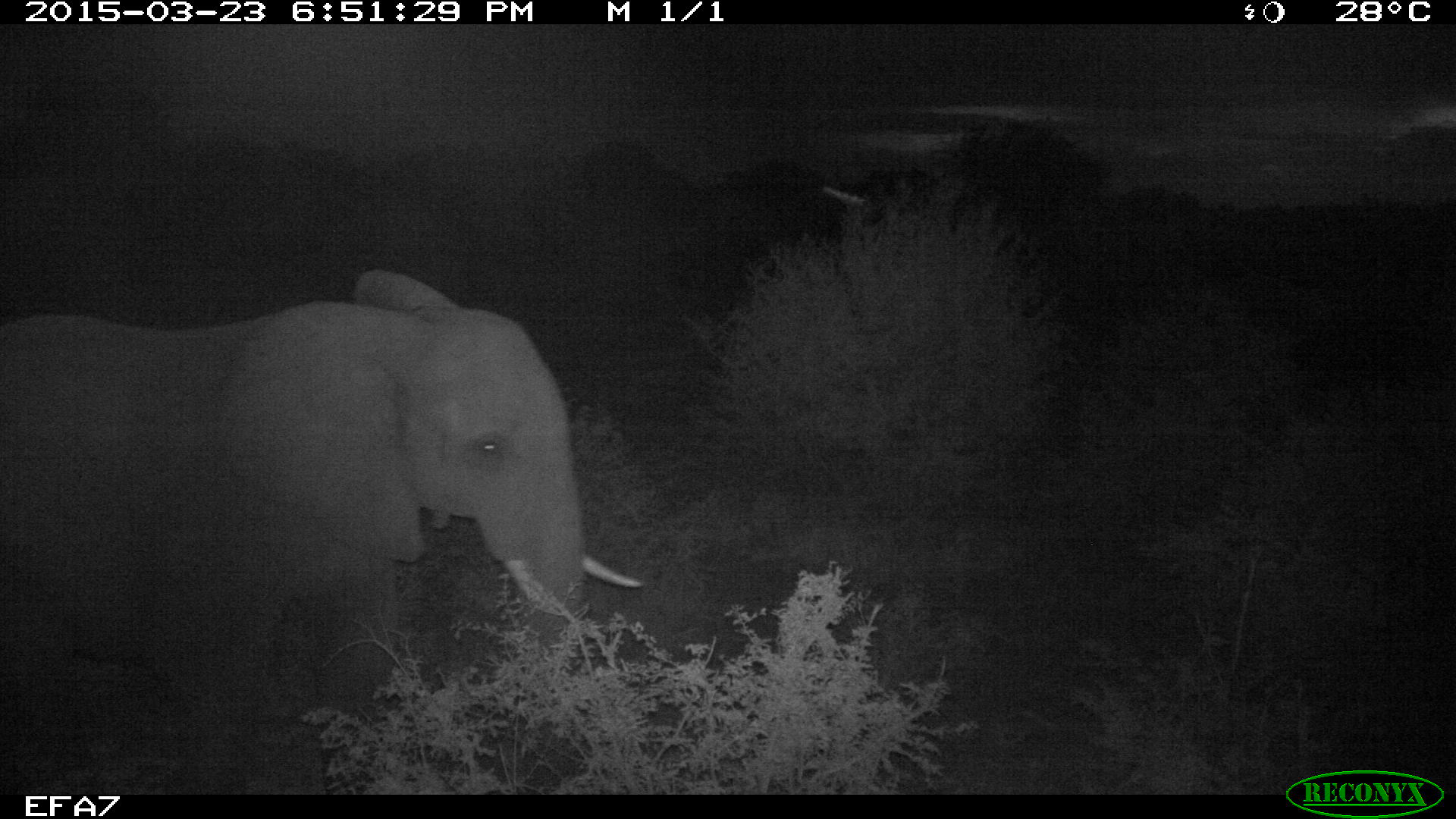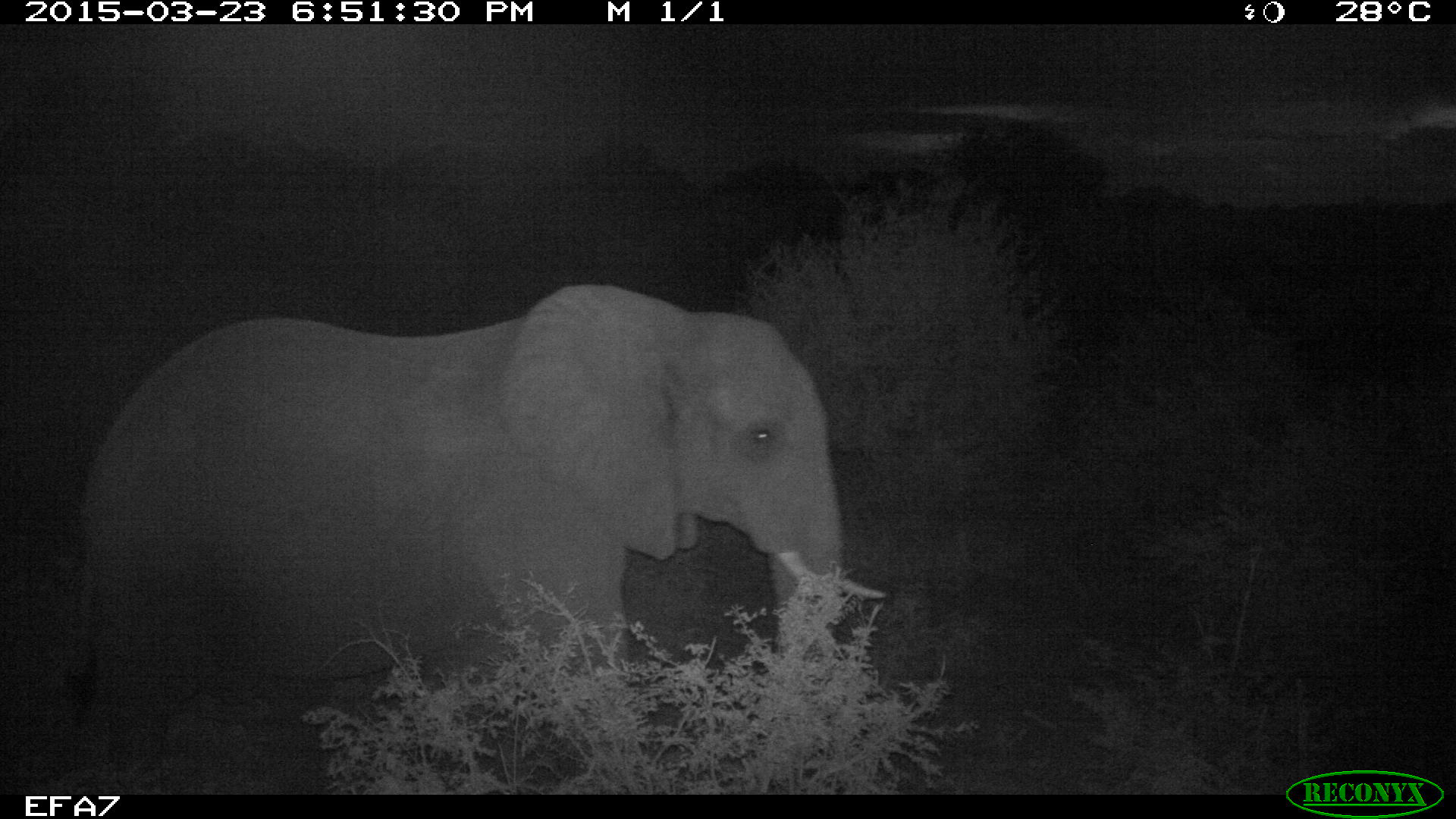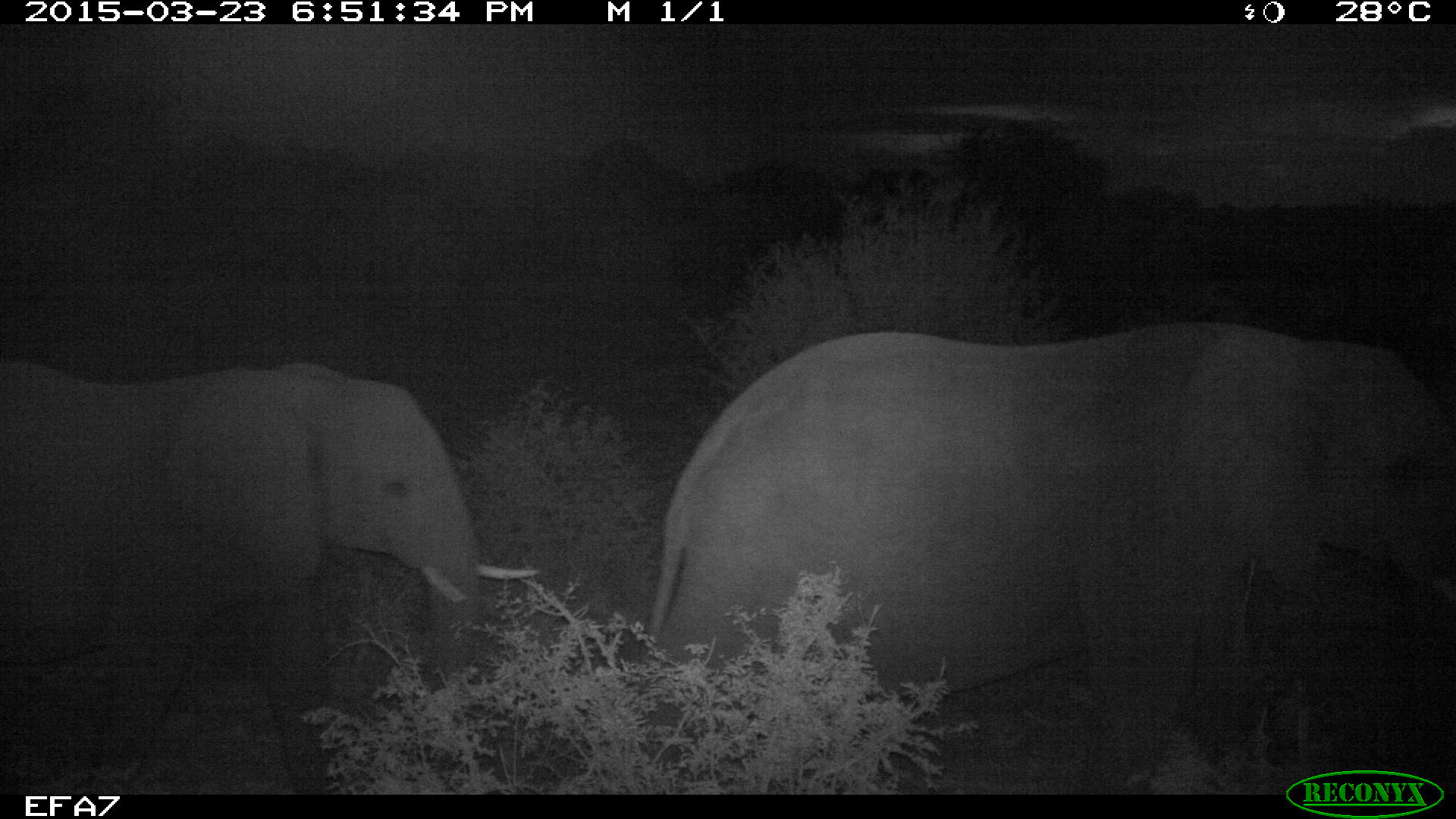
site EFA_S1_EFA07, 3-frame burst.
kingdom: Animalia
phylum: Chordata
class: Mammalia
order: Proboscidea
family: Elephantidae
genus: Loxodonta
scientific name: Loxodonta africana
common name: african bush elephant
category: elephant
Elephant (african bush elephant) (Loxodonta africana), count 2. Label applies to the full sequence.